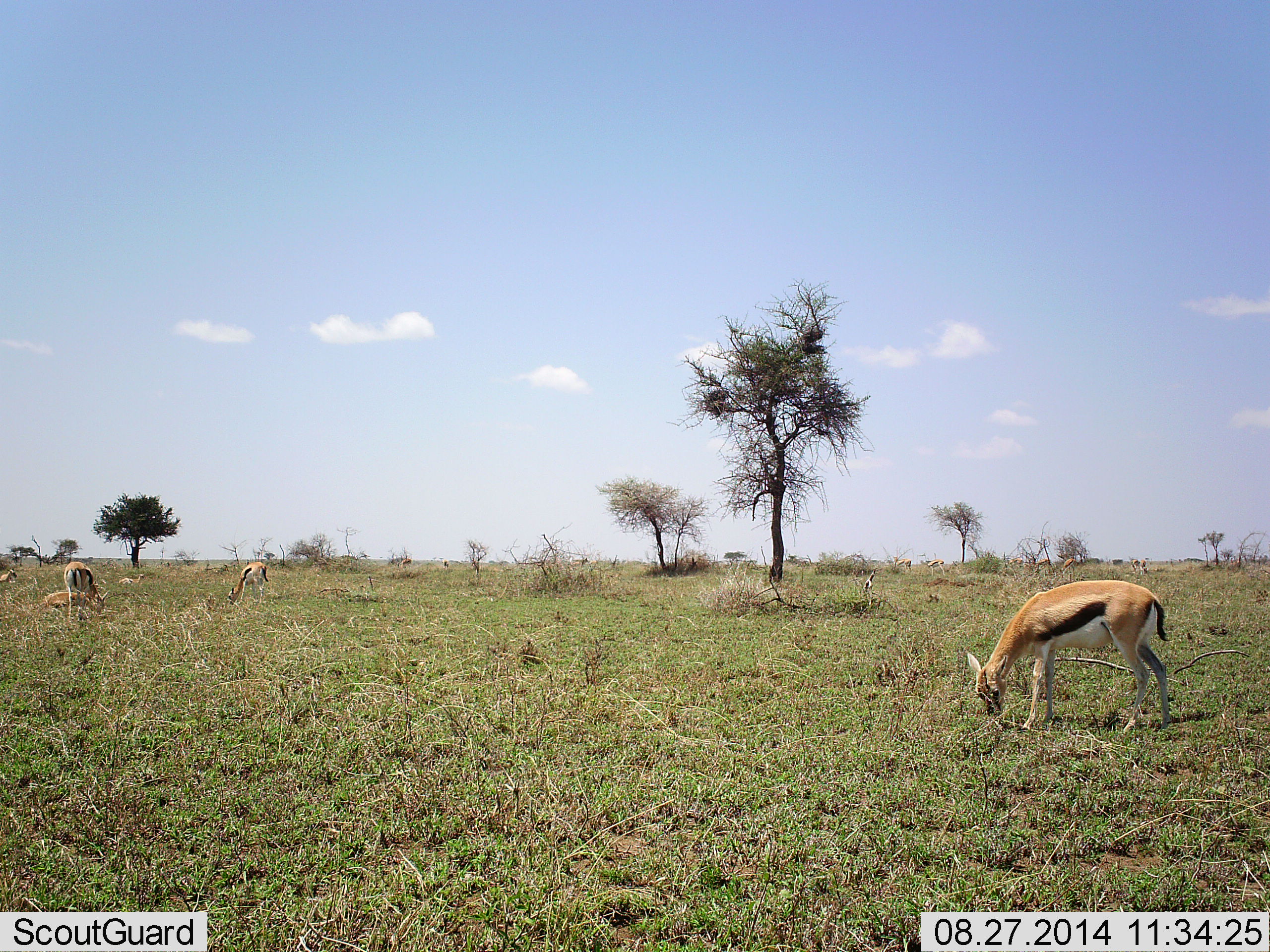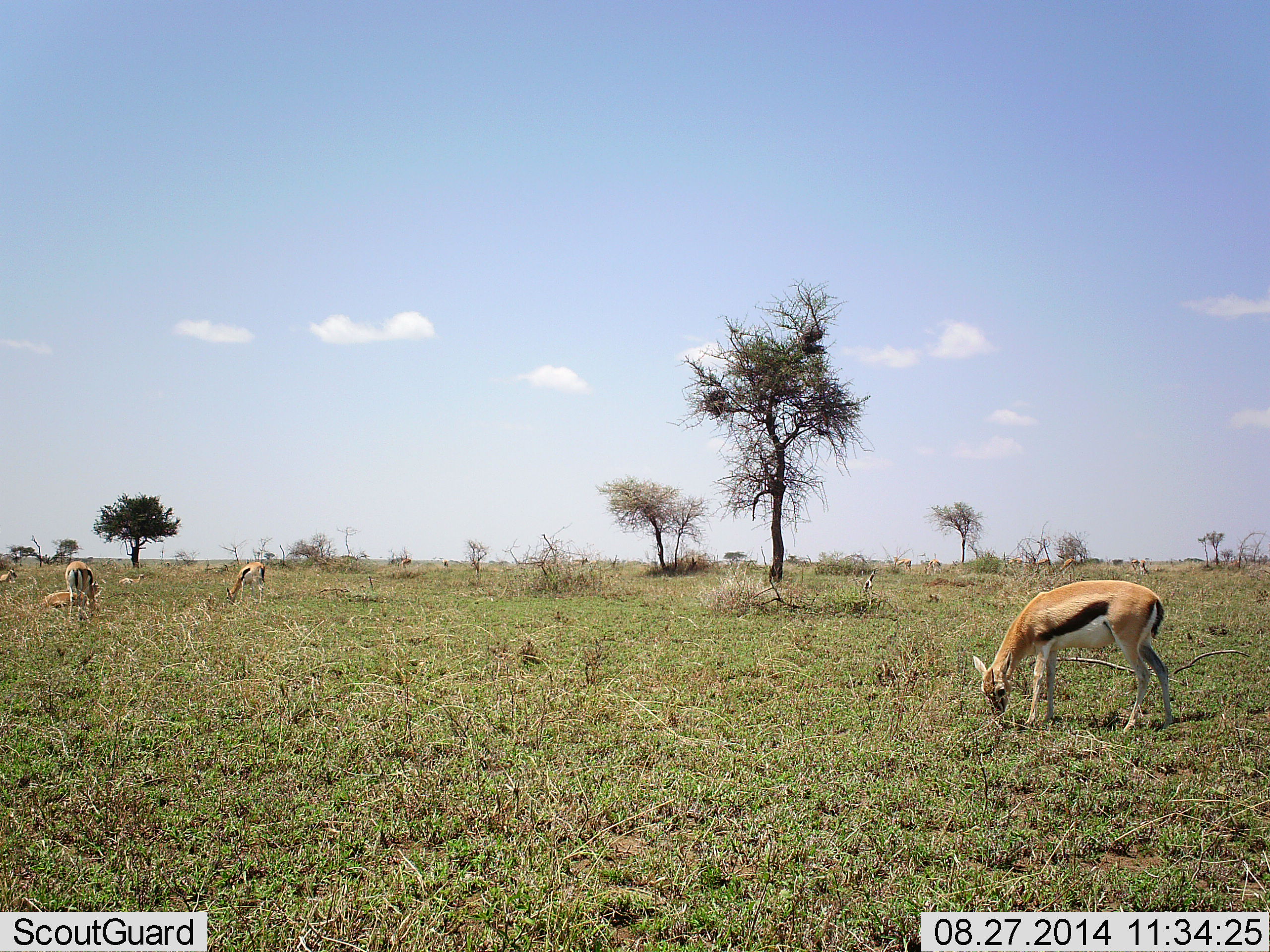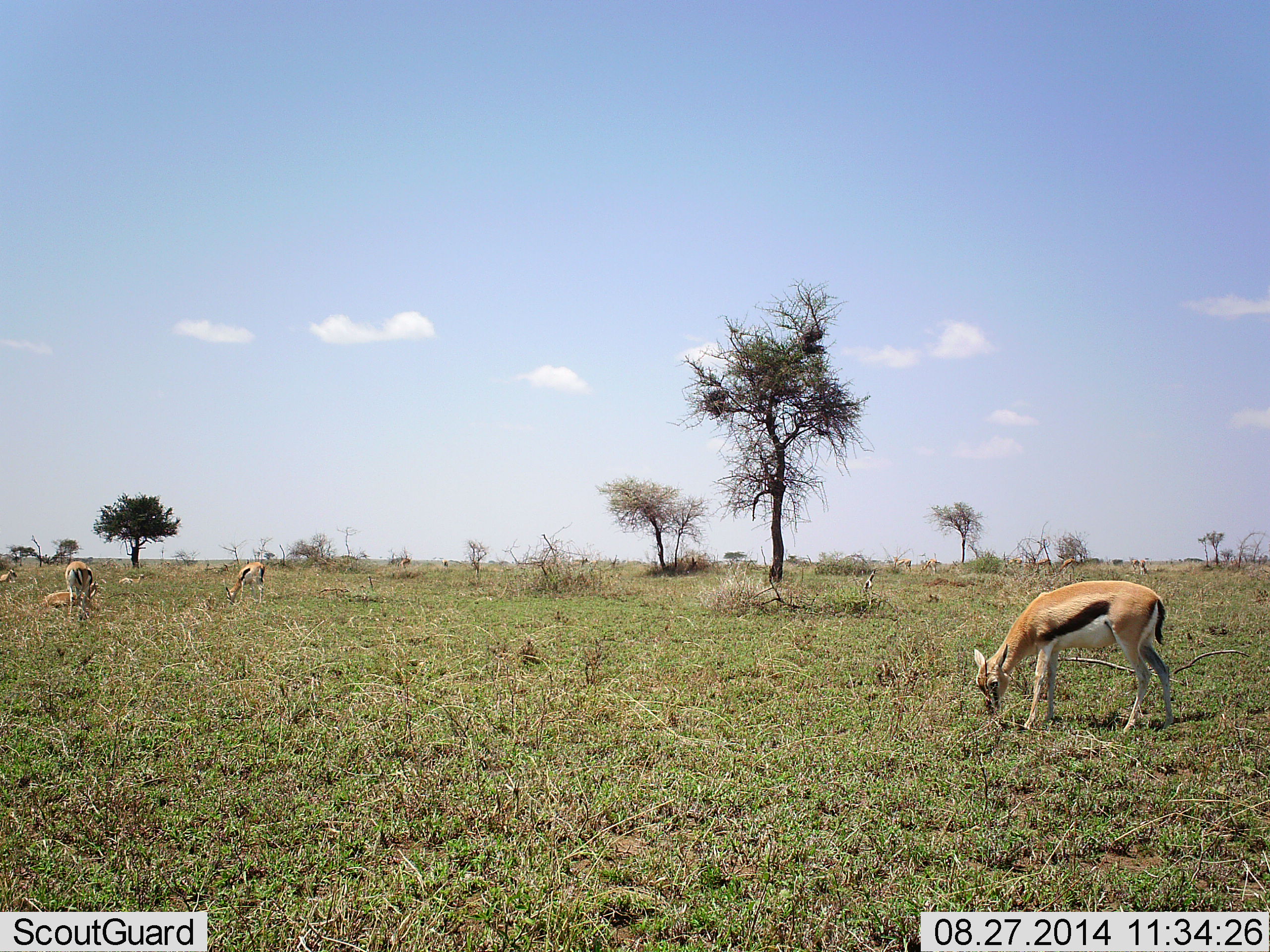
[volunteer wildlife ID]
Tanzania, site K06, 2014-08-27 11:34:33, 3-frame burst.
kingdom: Animalia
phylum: Chordata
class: Mammalia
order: Artiodactyla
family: Bovidae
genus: Eudorcas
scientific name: Eudorcas thomsonii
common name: thomson's gazelle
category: gazellethomsons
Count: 3.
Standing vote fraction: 30%.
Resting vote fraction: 20%.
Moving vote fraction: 20%.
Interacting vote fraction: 10%.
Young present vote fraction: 0%.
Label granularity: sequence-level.